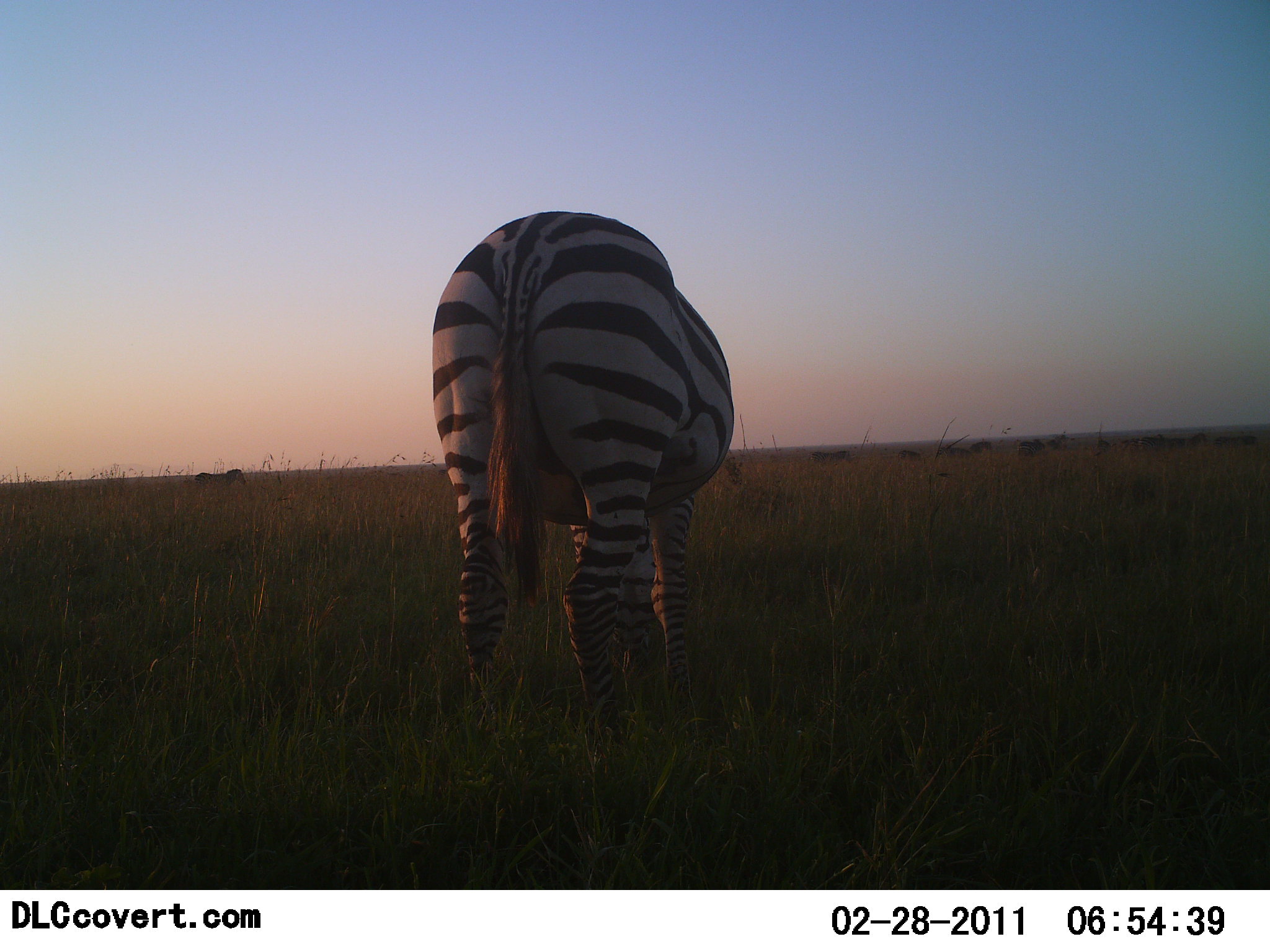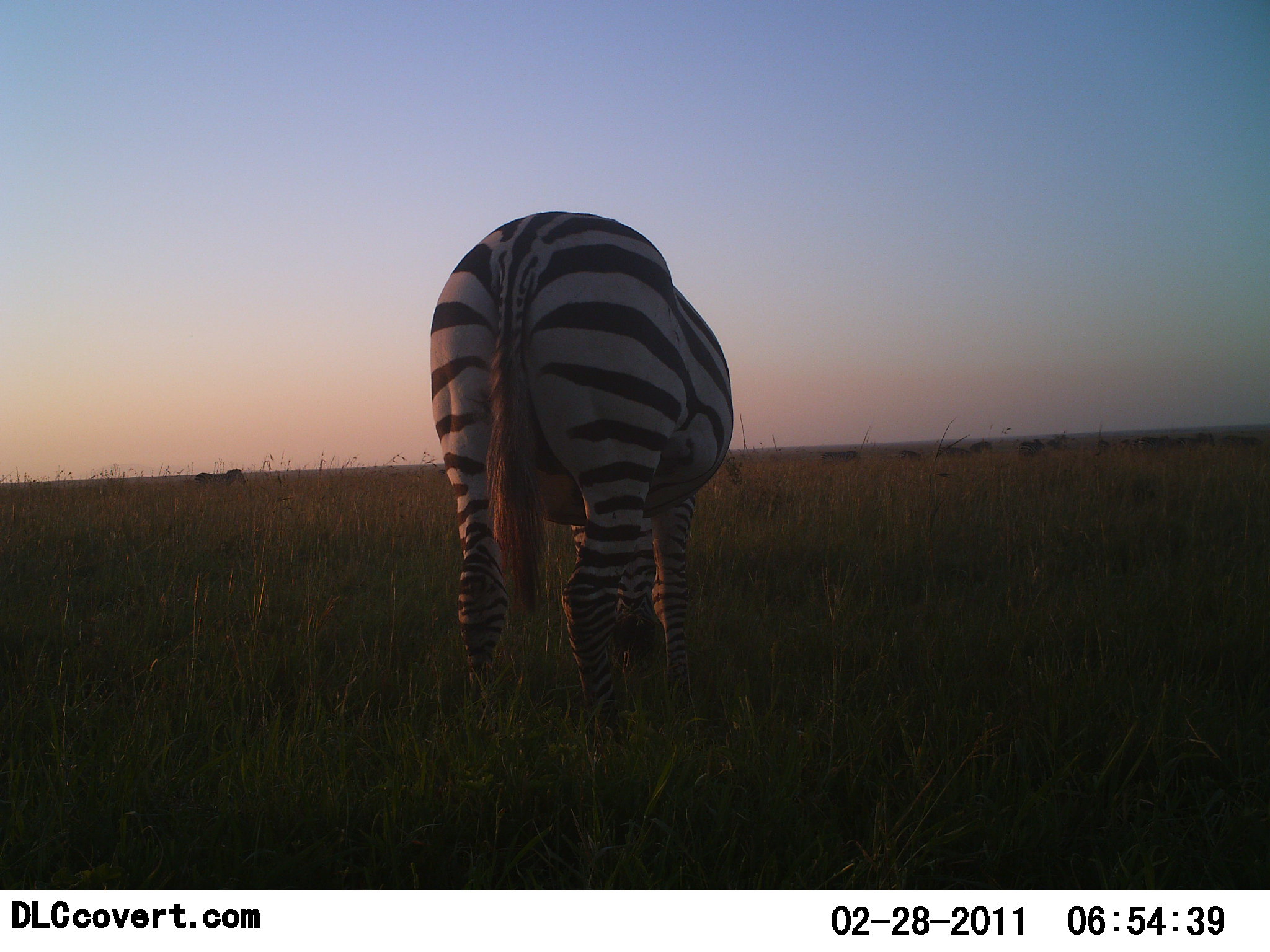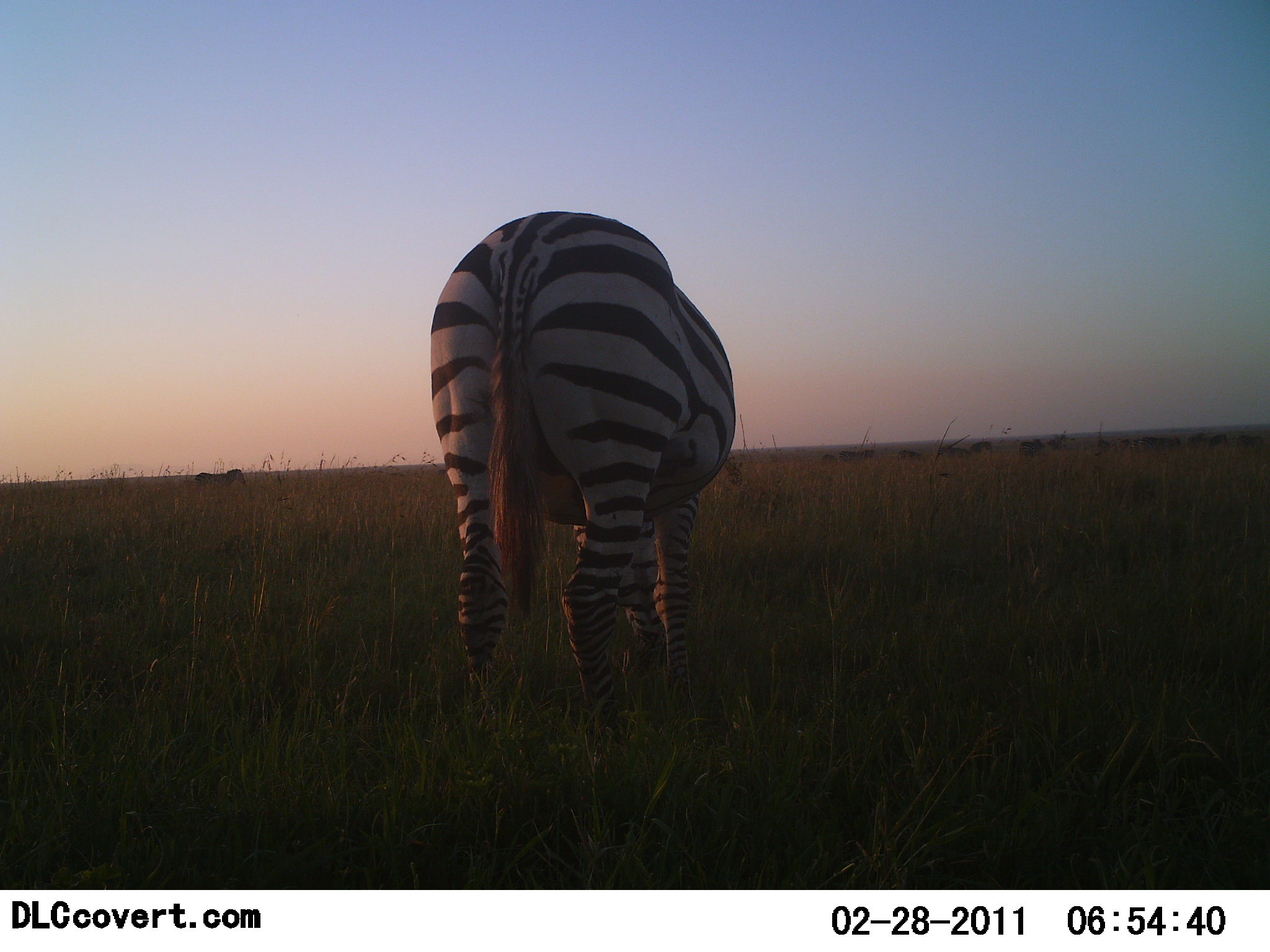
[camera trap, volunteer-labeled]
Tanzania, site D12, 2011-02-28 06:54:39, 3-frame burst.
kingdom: Animalia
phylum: Chordata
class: Mammalia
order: Perissodactyla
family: Equidae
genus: Equus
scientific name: Equus quagga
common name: plains zebra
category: zebra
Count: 1.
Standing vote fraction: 55%.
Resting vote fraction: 0%.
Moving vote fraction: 9%.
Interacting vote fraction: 0%.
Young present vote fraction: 0%.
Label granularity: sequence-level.